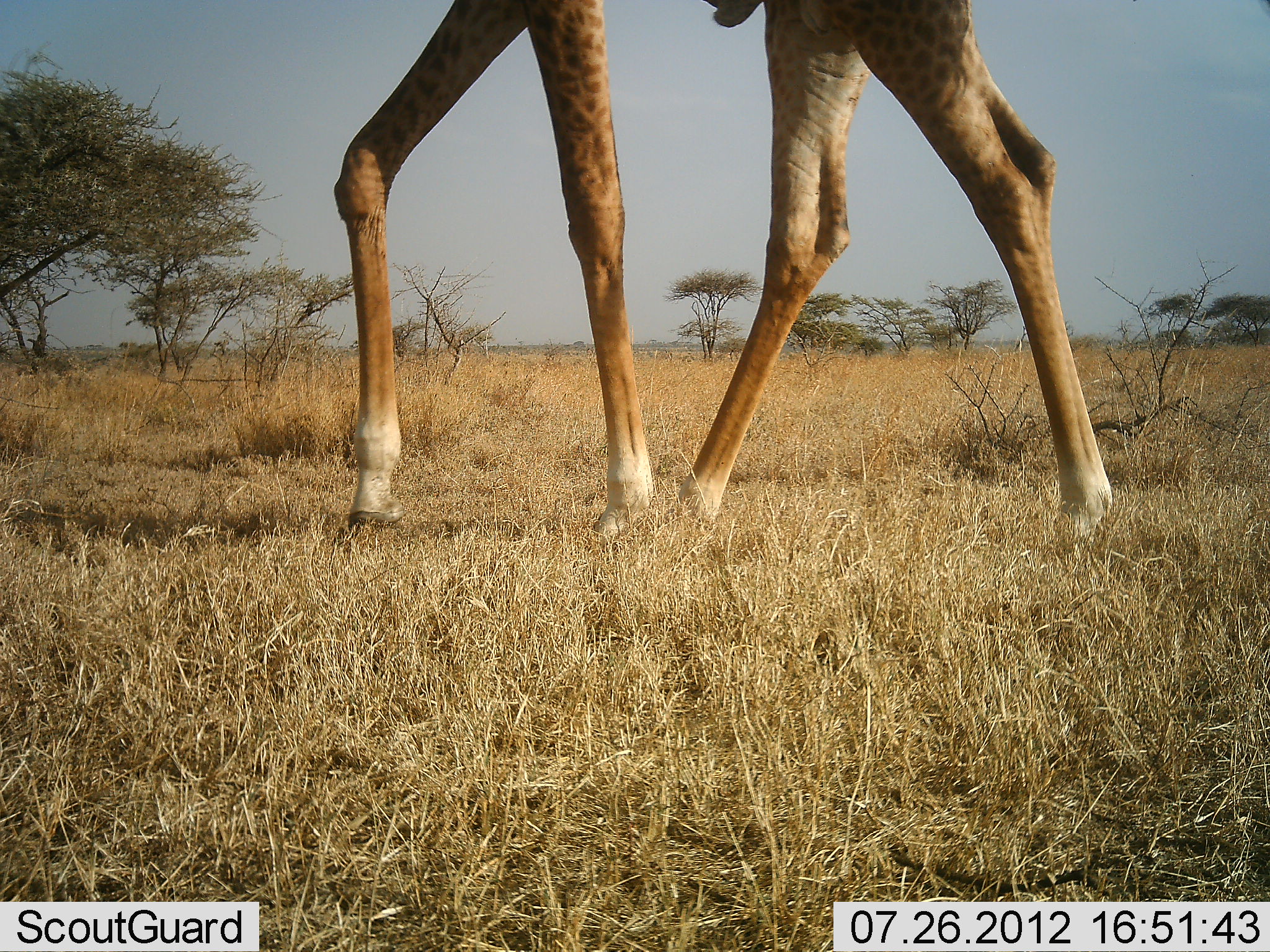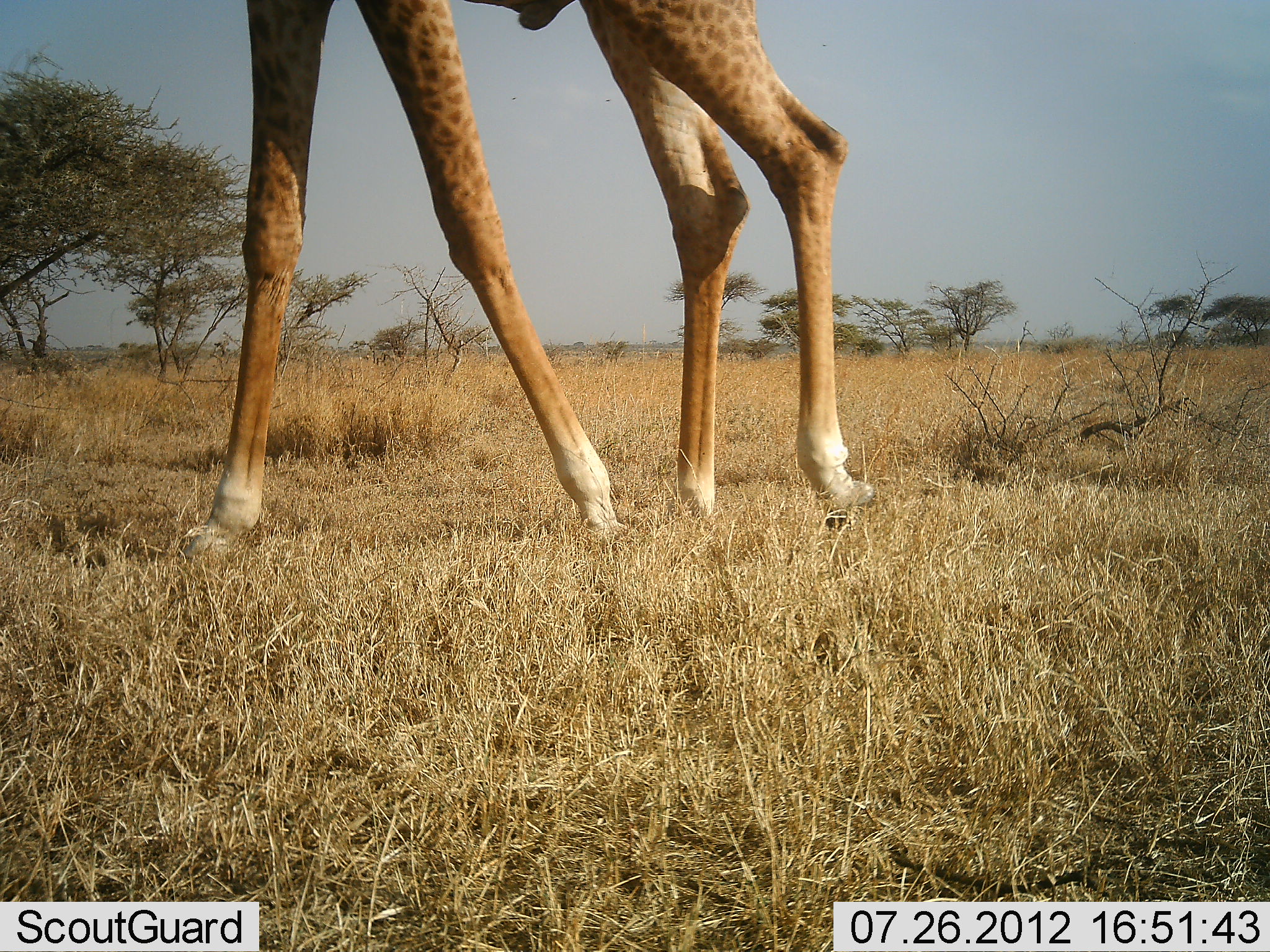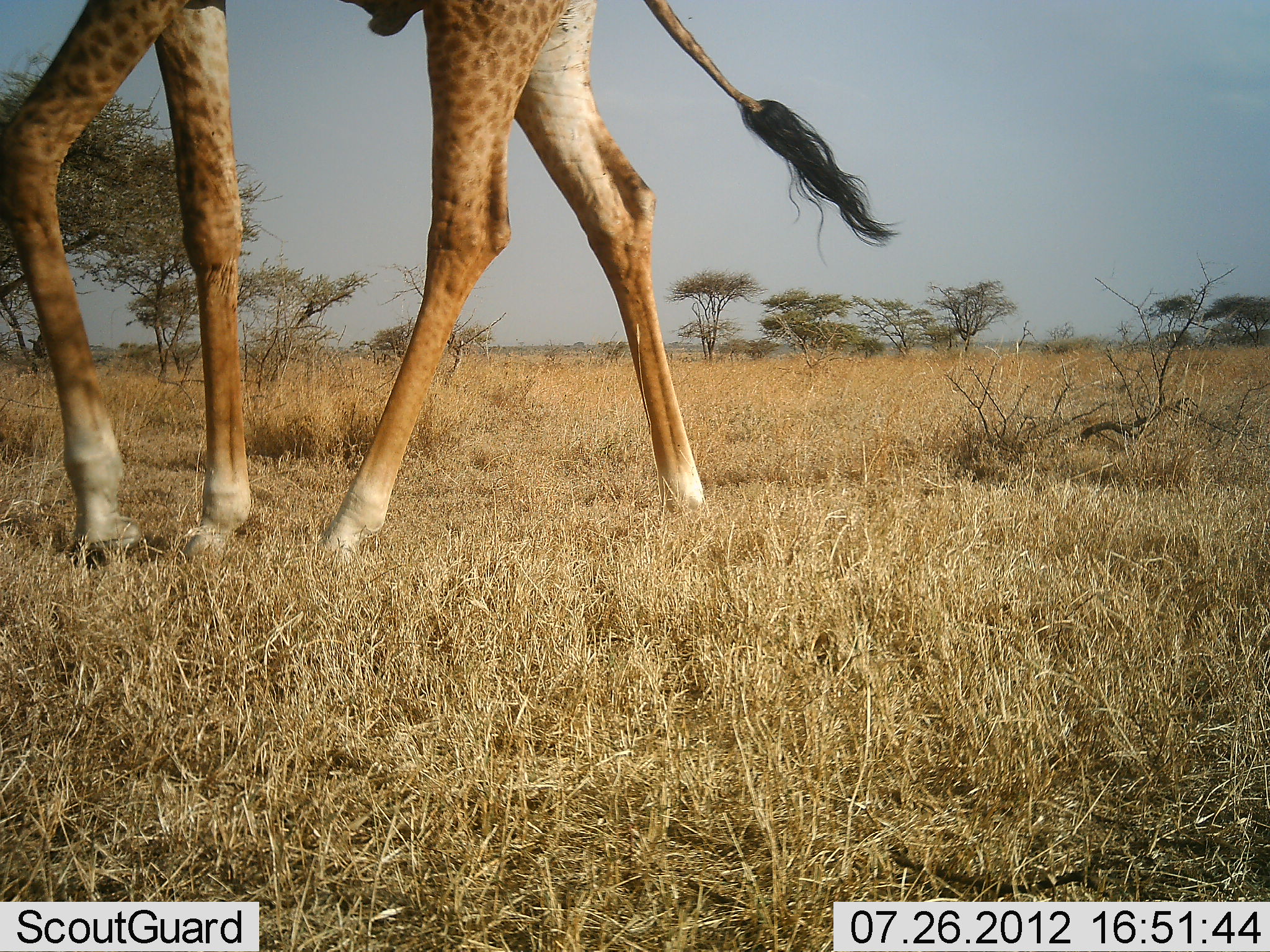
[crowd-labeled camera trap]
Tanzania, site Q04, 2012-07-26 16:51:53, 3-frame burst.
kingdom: Animalia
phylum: Chordata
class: Mammalia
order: Artiodactyla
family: Giraffidae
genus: Giraffa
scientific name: Giraffa camelopardalis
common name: giraffe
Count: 1.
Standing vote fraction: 0%.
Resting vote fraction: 0%.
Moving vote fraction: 100%.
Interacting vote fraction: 0%.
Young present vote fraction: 0%.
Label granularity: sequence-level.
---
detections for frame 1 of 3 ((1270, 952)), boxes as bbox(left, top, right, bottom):
animal: bbox(334, 0, 1113, 549)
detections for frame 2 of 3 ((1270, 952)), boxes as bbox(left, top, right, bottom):
animal: bbox(177, 0, 873, 558)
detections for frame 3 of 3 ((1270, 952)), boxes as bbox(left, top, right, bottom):
animal: bbox(0, 0, 906, 568)